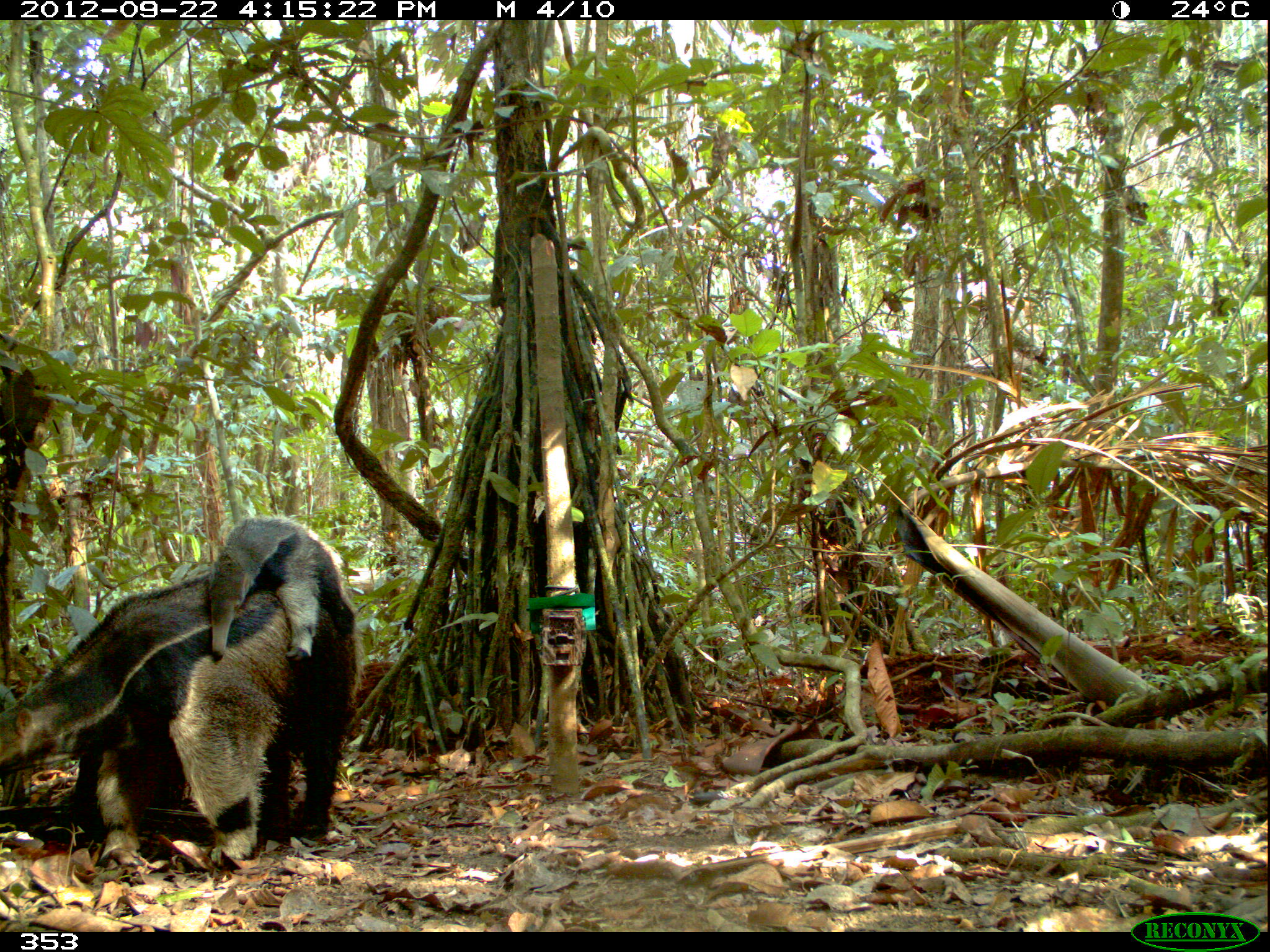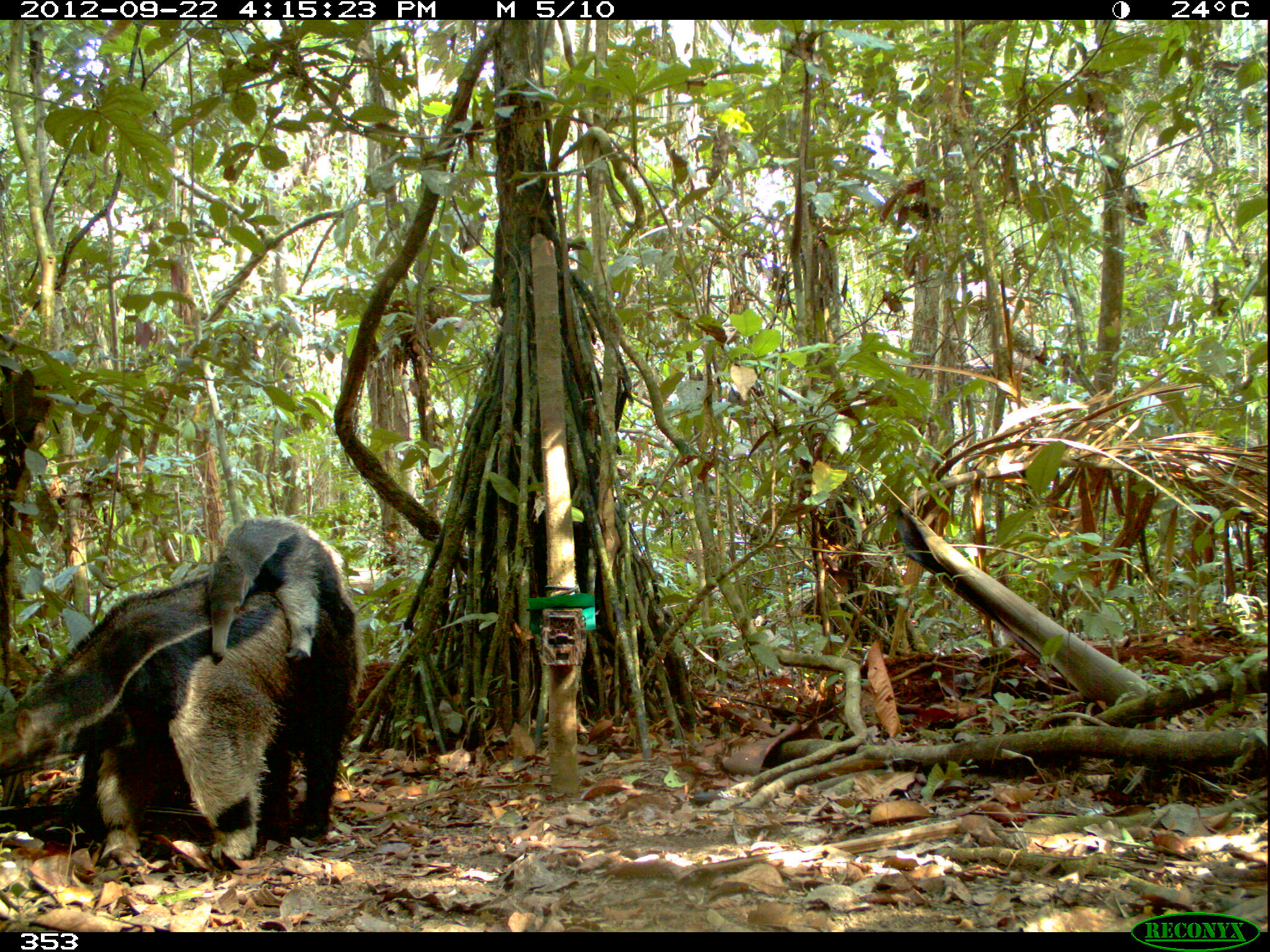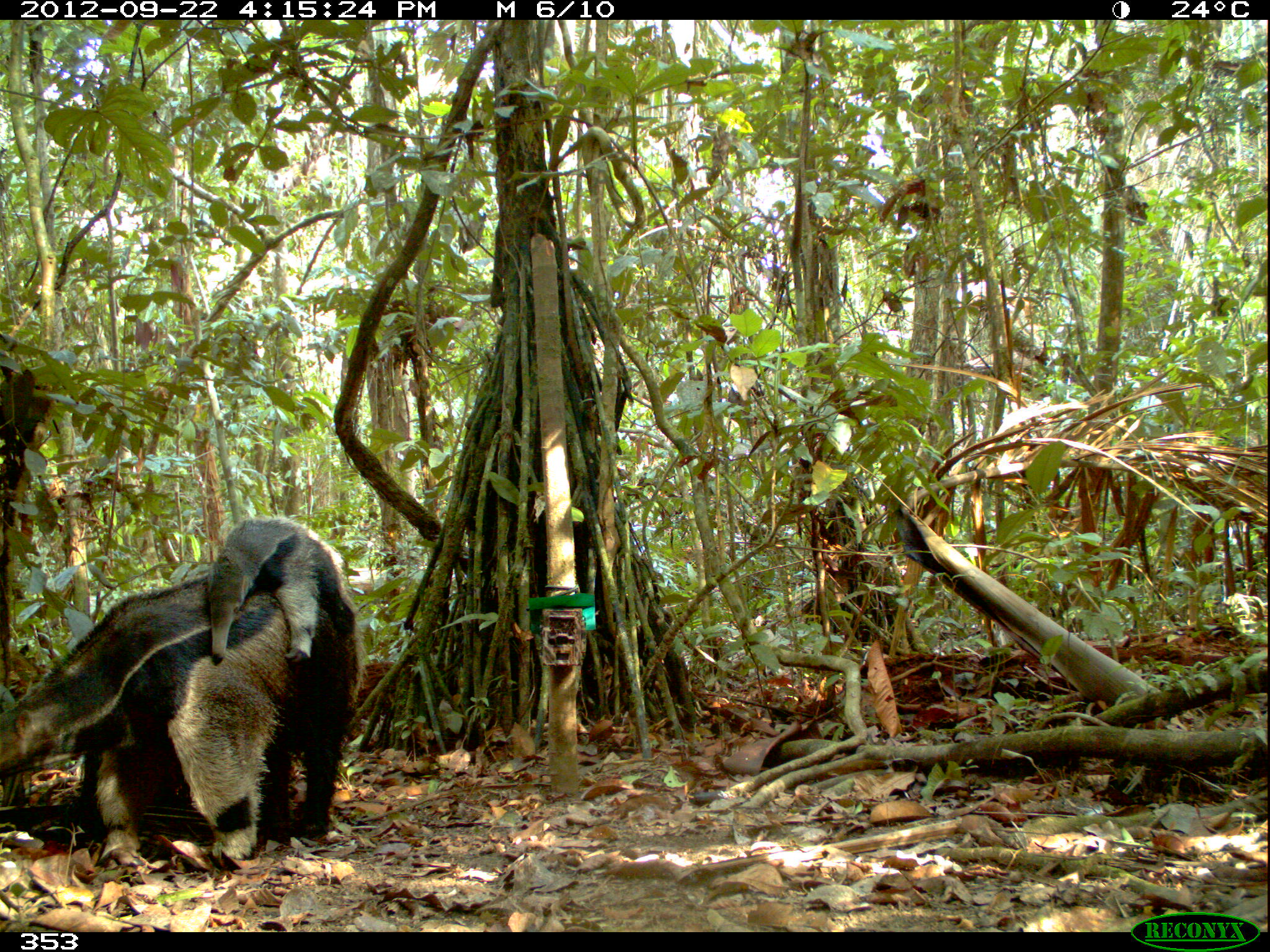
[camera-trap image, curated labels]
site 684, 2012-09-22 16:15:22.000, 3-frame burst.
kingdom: Animalia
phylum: Chordata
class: Mammalia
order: Pilosa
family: Myrmecophagidae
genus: Myrmecophaga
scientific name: Myrmecophaga tridactyla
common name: giant anteater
Myrmecophaga tridactyla (giant anteater).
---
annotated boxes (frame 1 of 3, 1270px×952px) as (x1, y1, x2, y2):
myrmecophaga tridactyla: (0, 573, 363, 867); (208, 514, 354, 662)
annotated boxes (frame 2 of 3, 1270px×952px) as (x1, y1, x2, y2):
myrmecophaga tridactyla: (0, 573, 363, 865); (208, 517, 355, 664)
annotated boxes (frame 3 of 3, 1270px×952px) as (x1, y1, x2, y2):
myrmecophaga tridactyla: (1, 575, 362, 865); (208, 516, 353, 664)